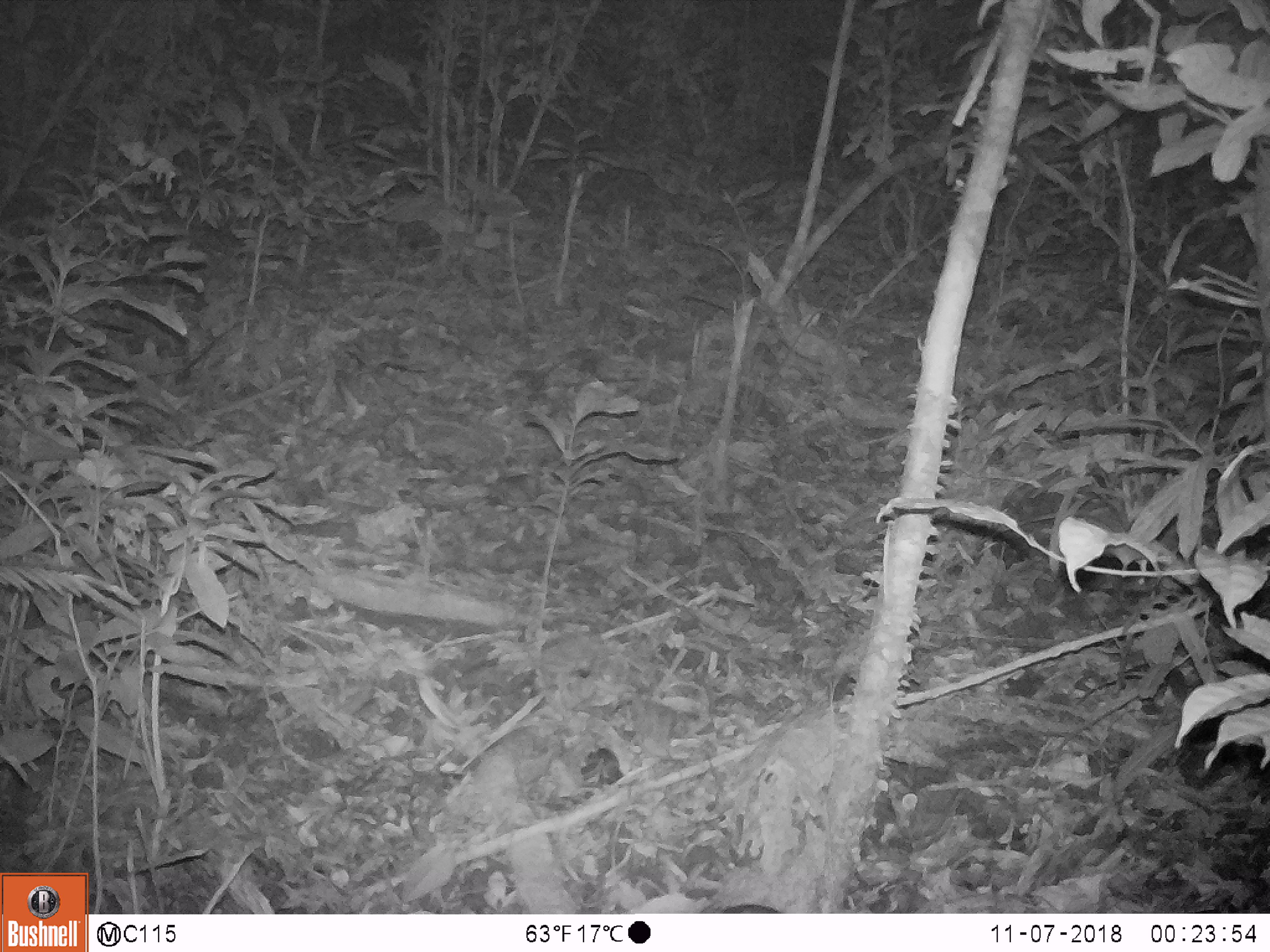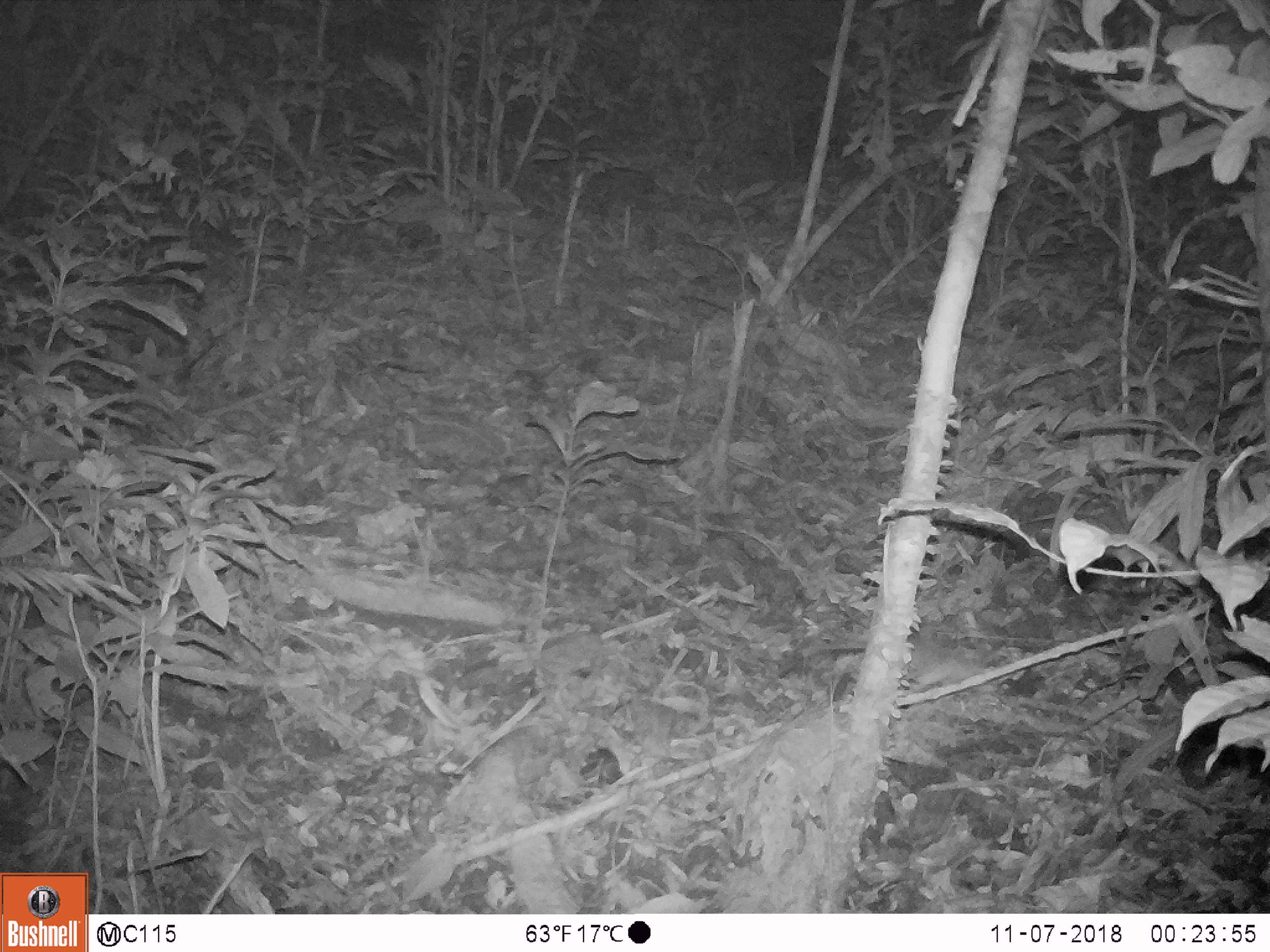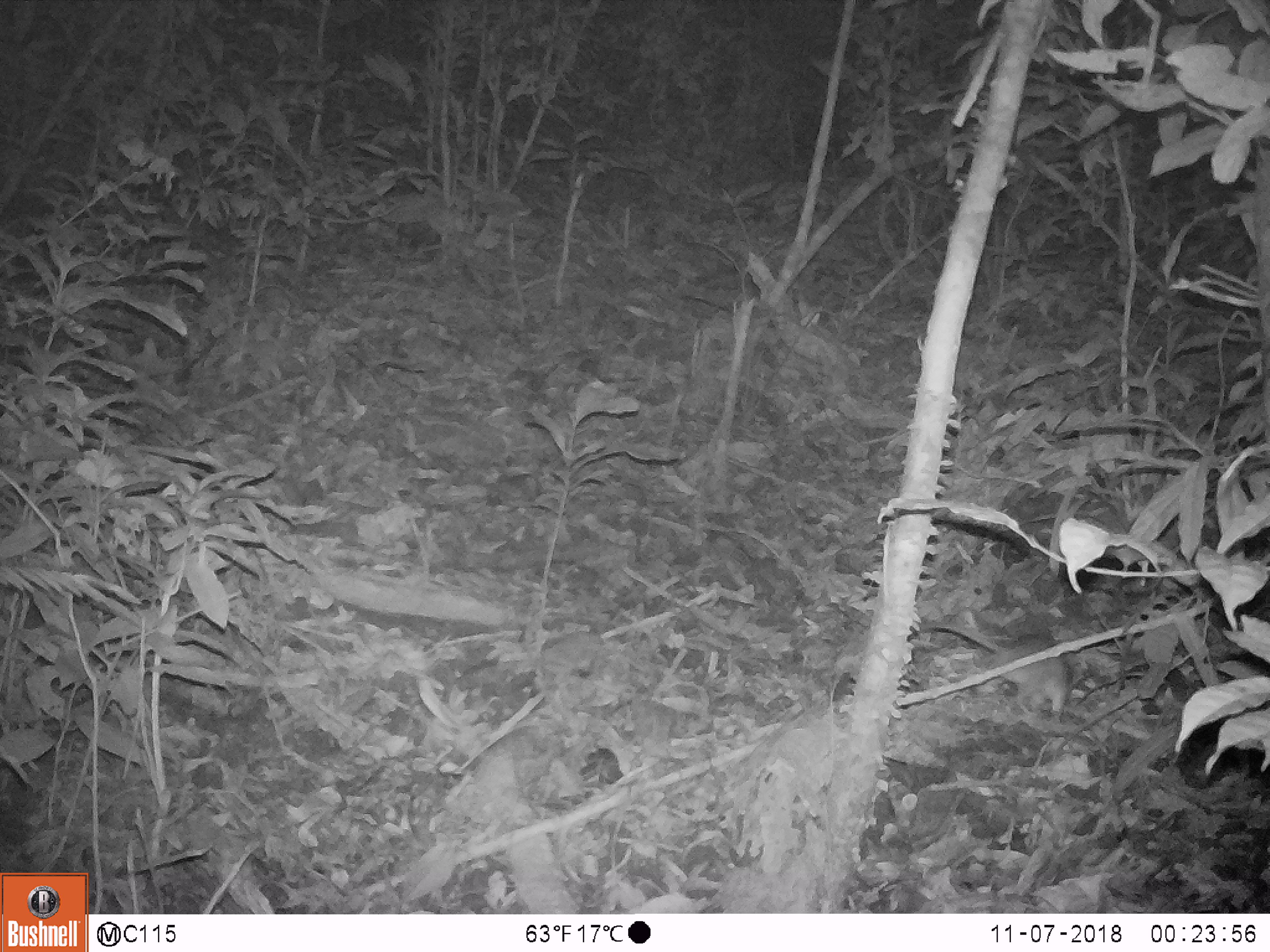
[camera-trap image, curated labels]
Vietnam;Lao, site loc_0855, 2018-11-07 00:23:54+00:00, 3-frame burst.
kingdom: Animalia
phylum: Chordata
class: Mammalia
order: Rodentia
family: Muridae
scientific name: Muridae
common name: old-world mice and rats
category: unidentified murid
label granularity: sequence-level